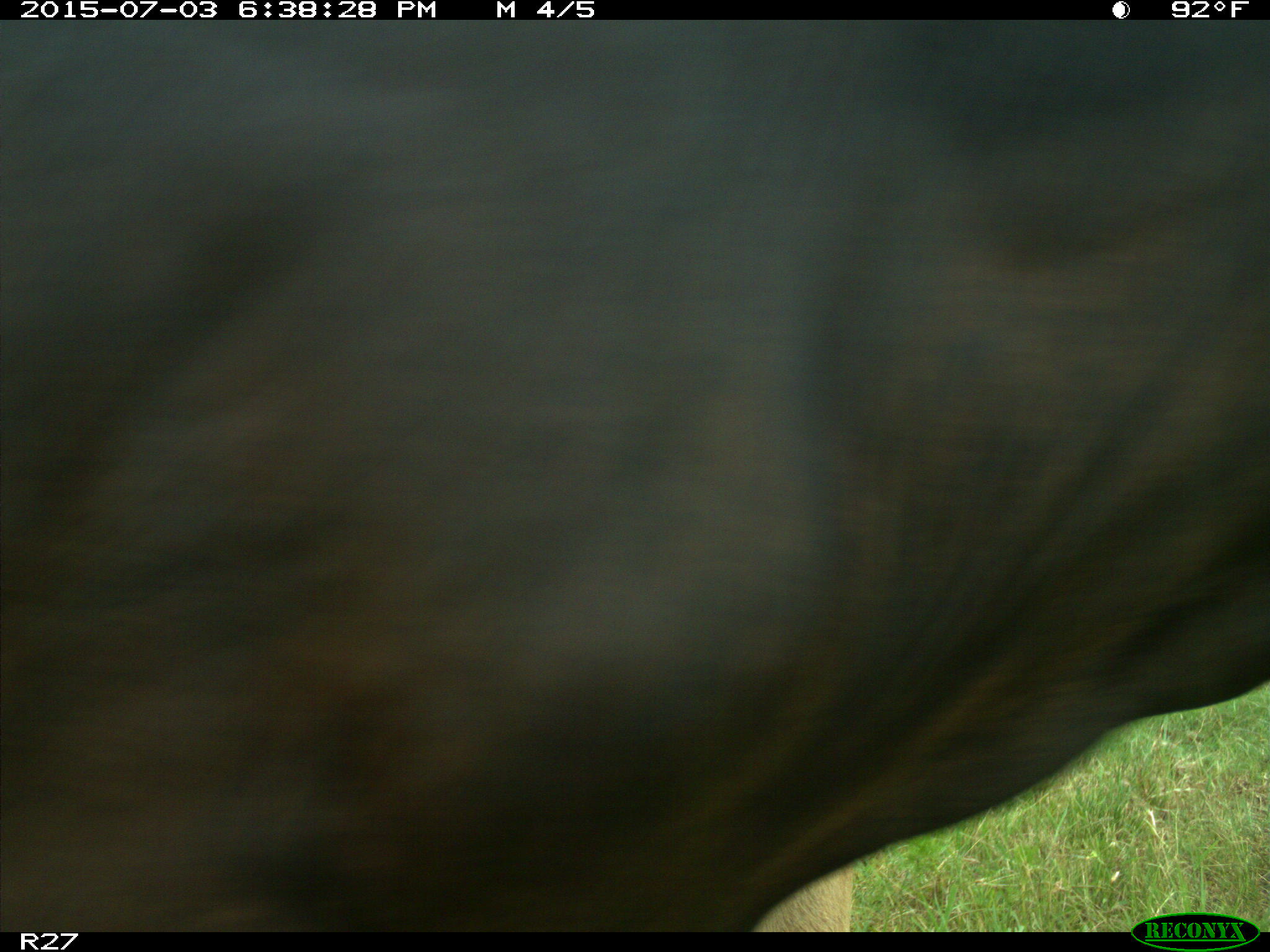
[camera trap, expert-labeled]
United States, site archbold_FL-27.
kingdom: Animalia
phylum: Chordata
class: Mammalia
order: Artiodactyla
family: Bovidae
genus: Bos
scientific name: Bos taurus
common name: domestic cow